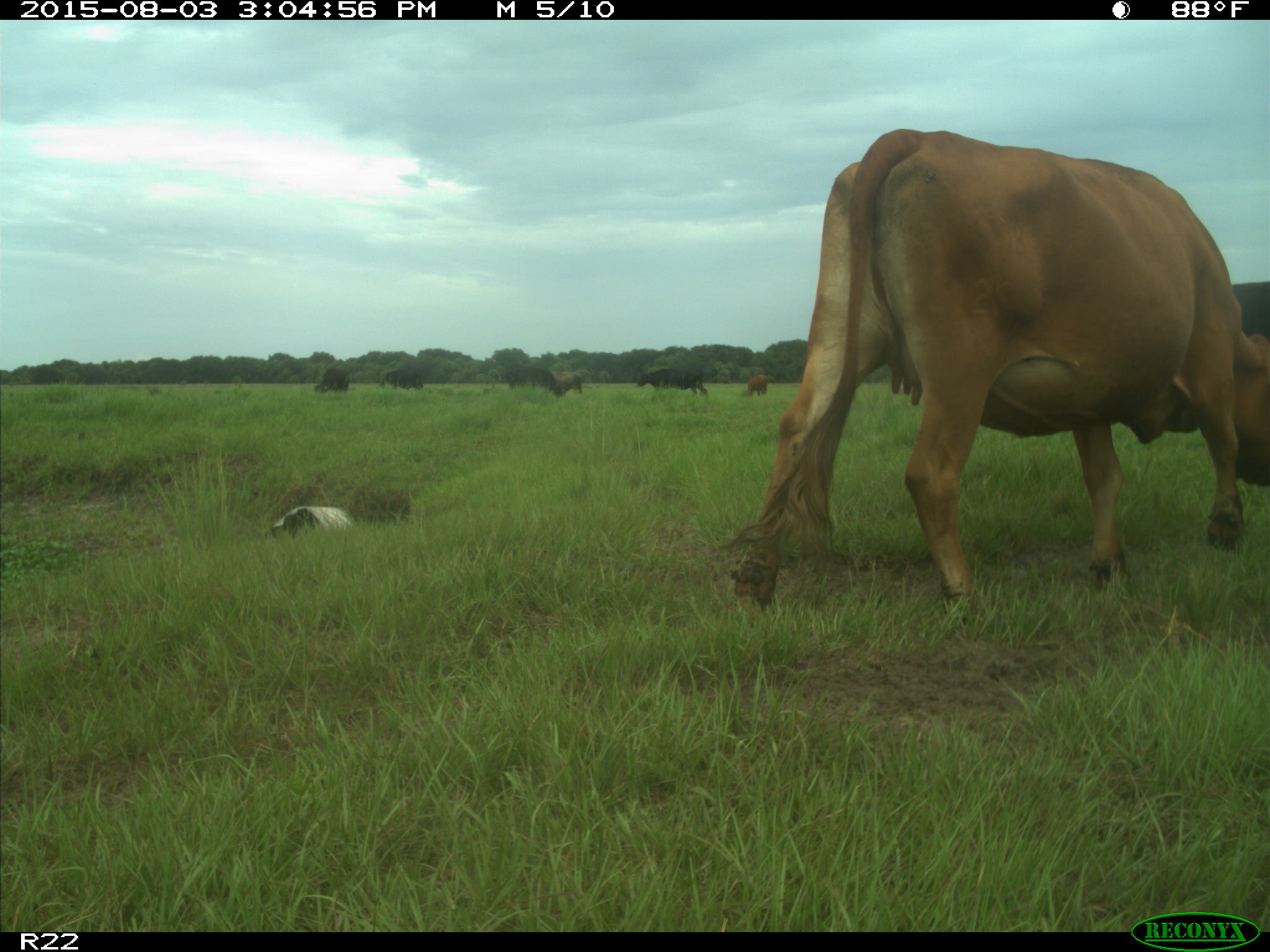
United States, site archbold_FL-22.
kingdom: Animalia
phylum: Chordata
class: Mammalia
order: Artiodactyla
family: Bovidae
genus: Bos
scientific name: Bos taurus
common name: domestic cow